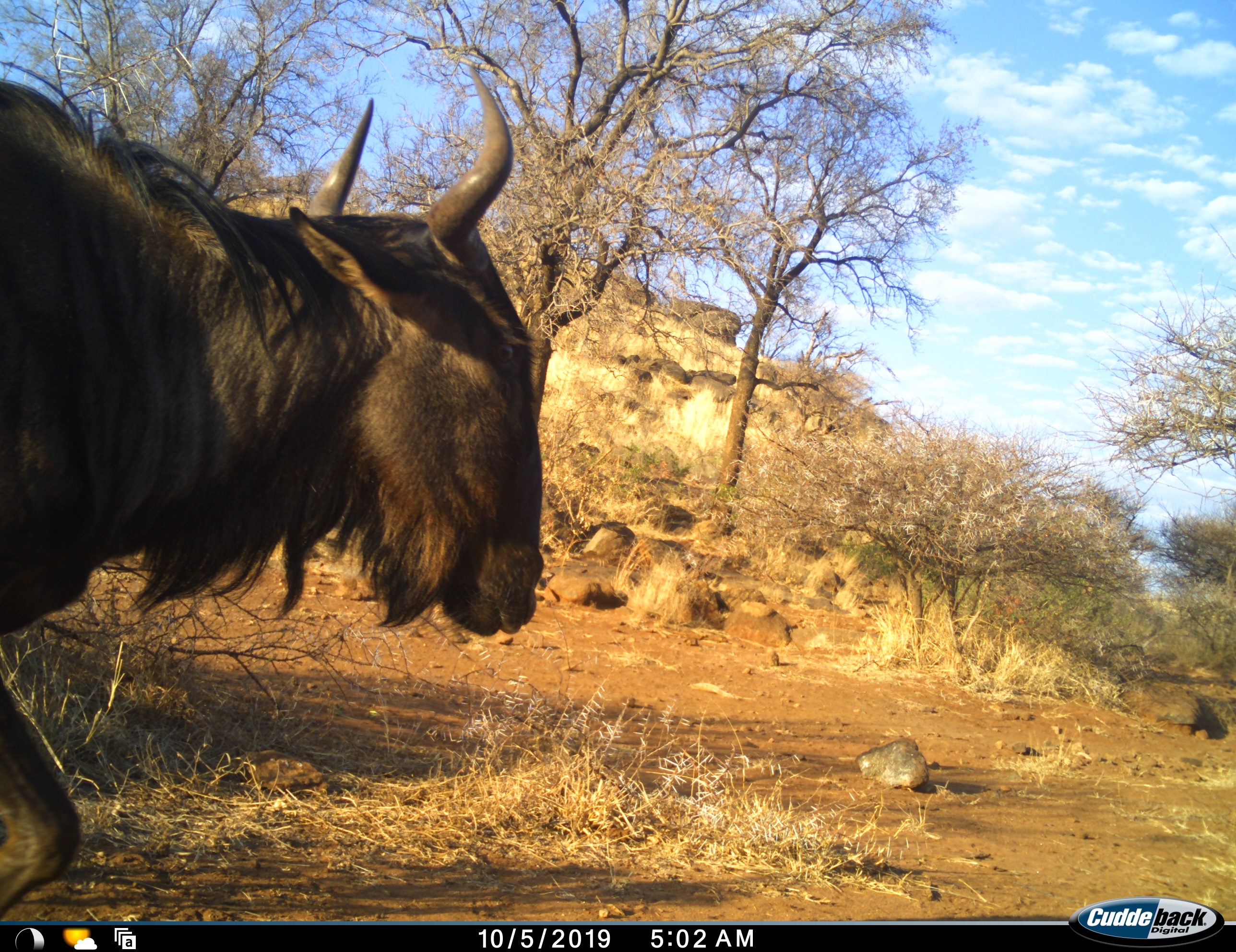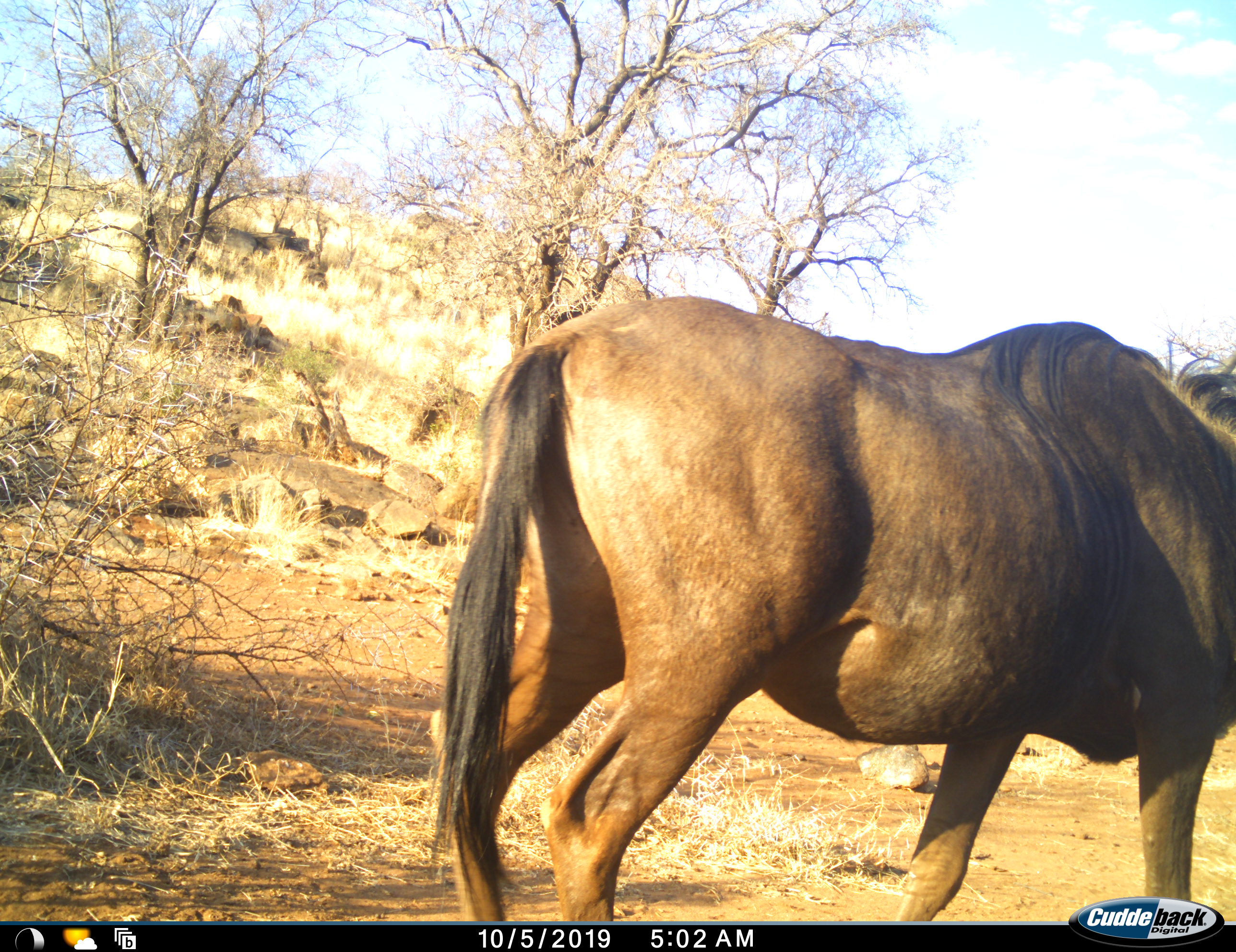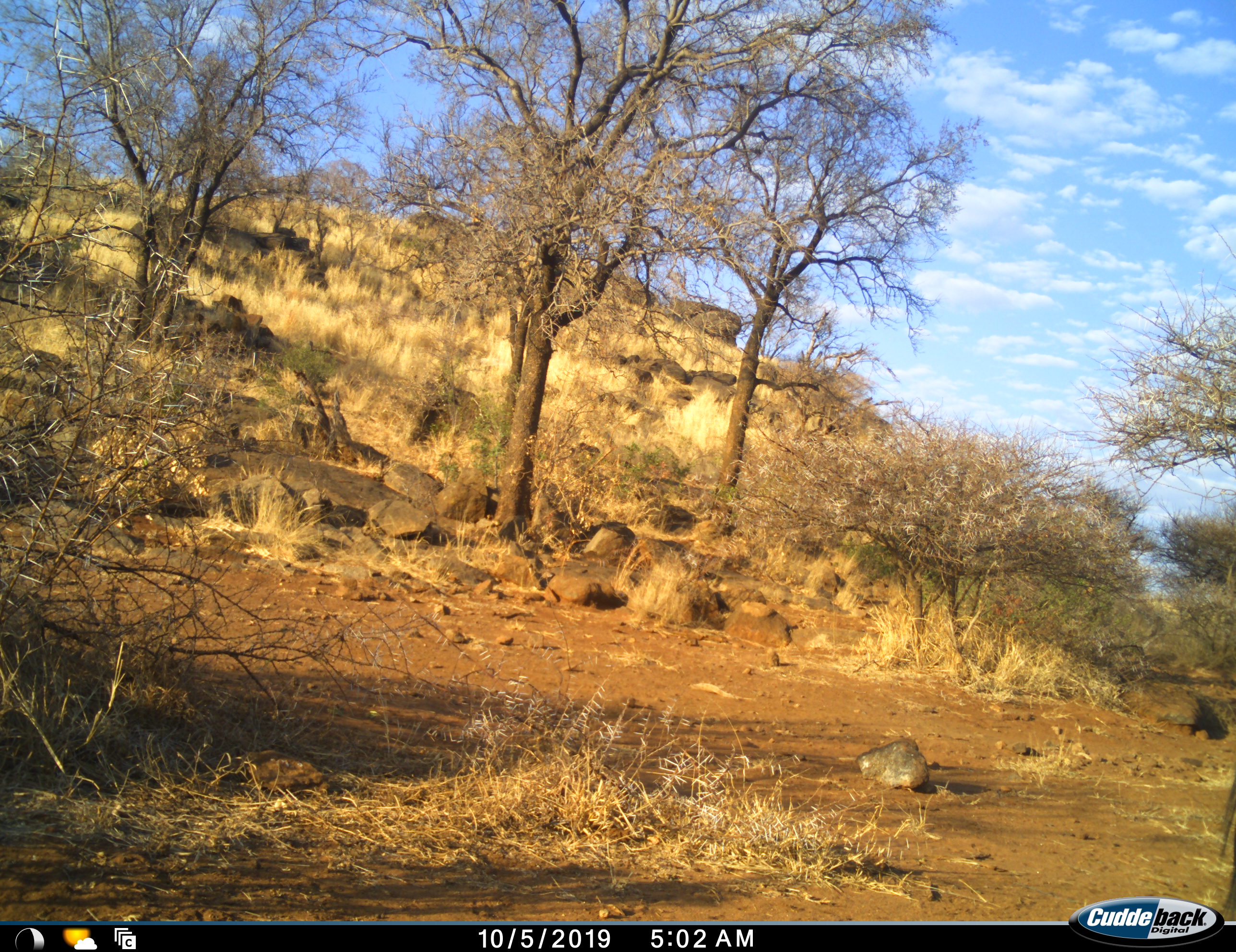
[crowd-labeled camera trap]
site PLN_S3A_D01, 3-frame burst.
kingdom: Animalia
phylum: Chordata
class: Mammalia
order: Artiodactyla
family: Bovidae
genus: Connochaetes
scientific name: Connochaetes taurinus taurinus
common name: blue wildebeest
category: wildebeestblue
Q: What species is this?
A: Wildebeestblue (blue wildebeest) (Connochaetes taurinus taurinus).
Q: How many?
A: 1.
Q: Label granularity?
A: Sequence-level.